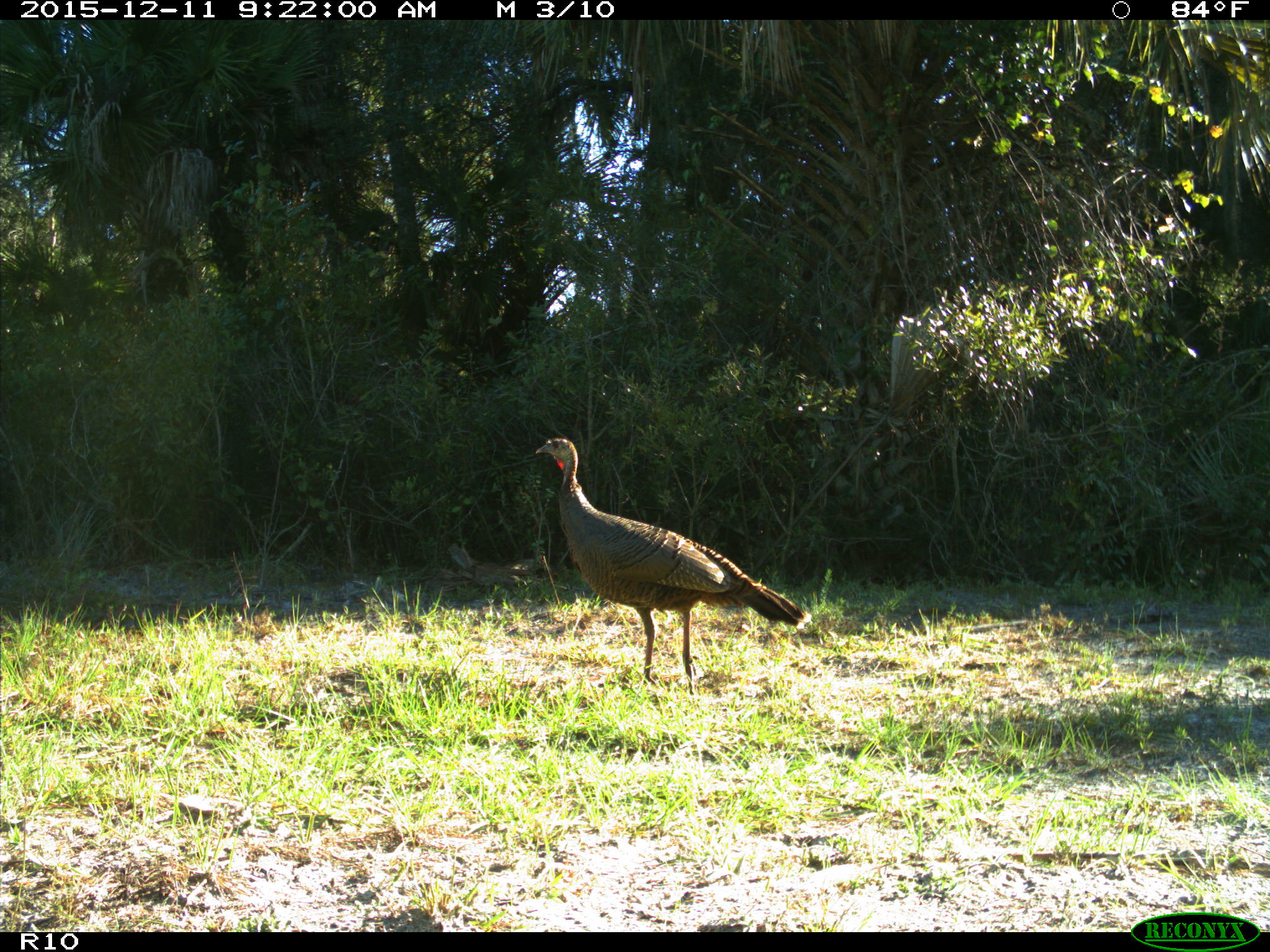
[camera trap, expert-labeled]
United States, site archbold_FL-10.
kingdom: Animalia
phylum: Chordata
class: Aves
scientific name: Aves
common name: birds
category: unidentified bird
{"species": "unidentified bird (birds) (Aves)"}